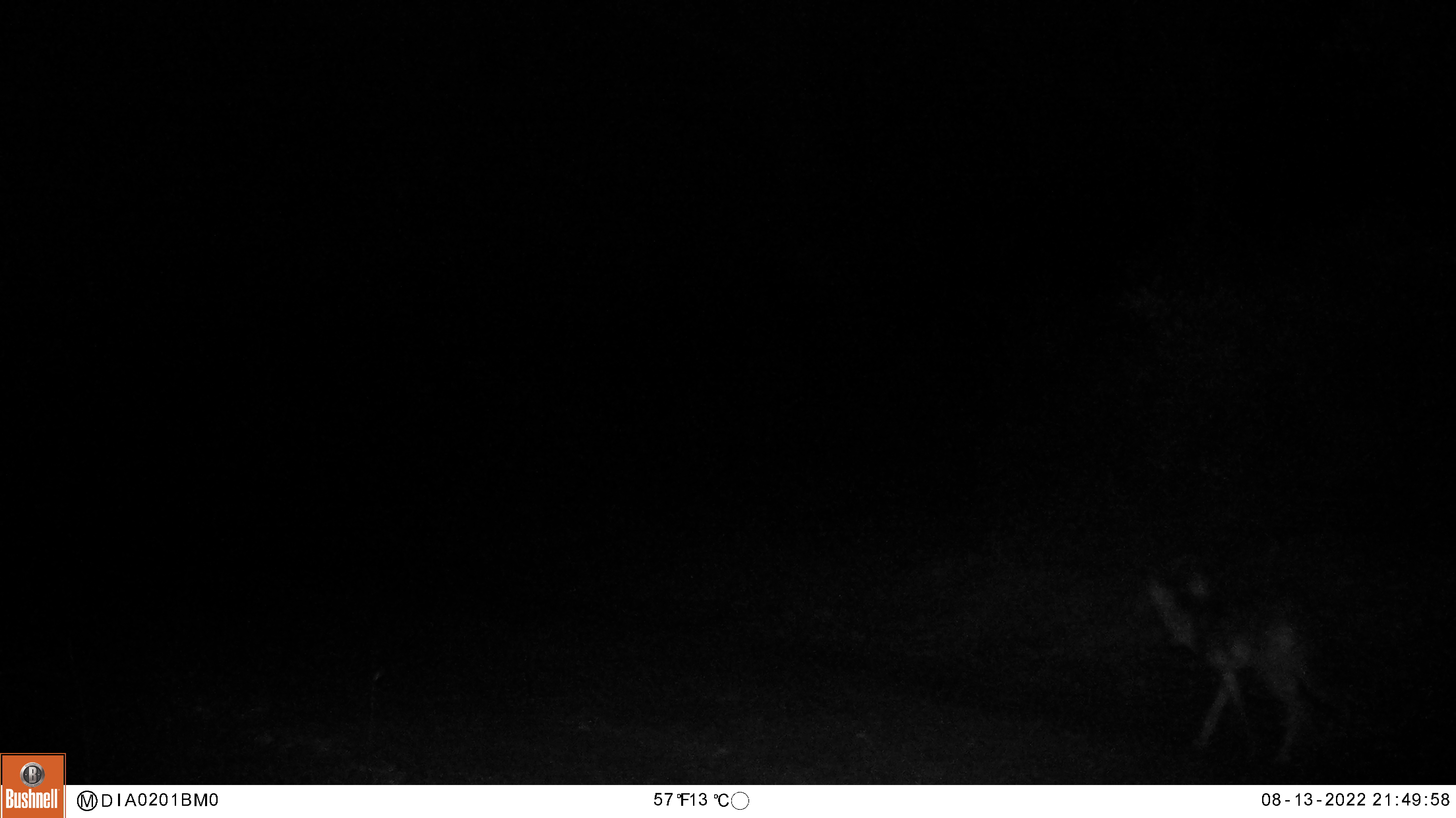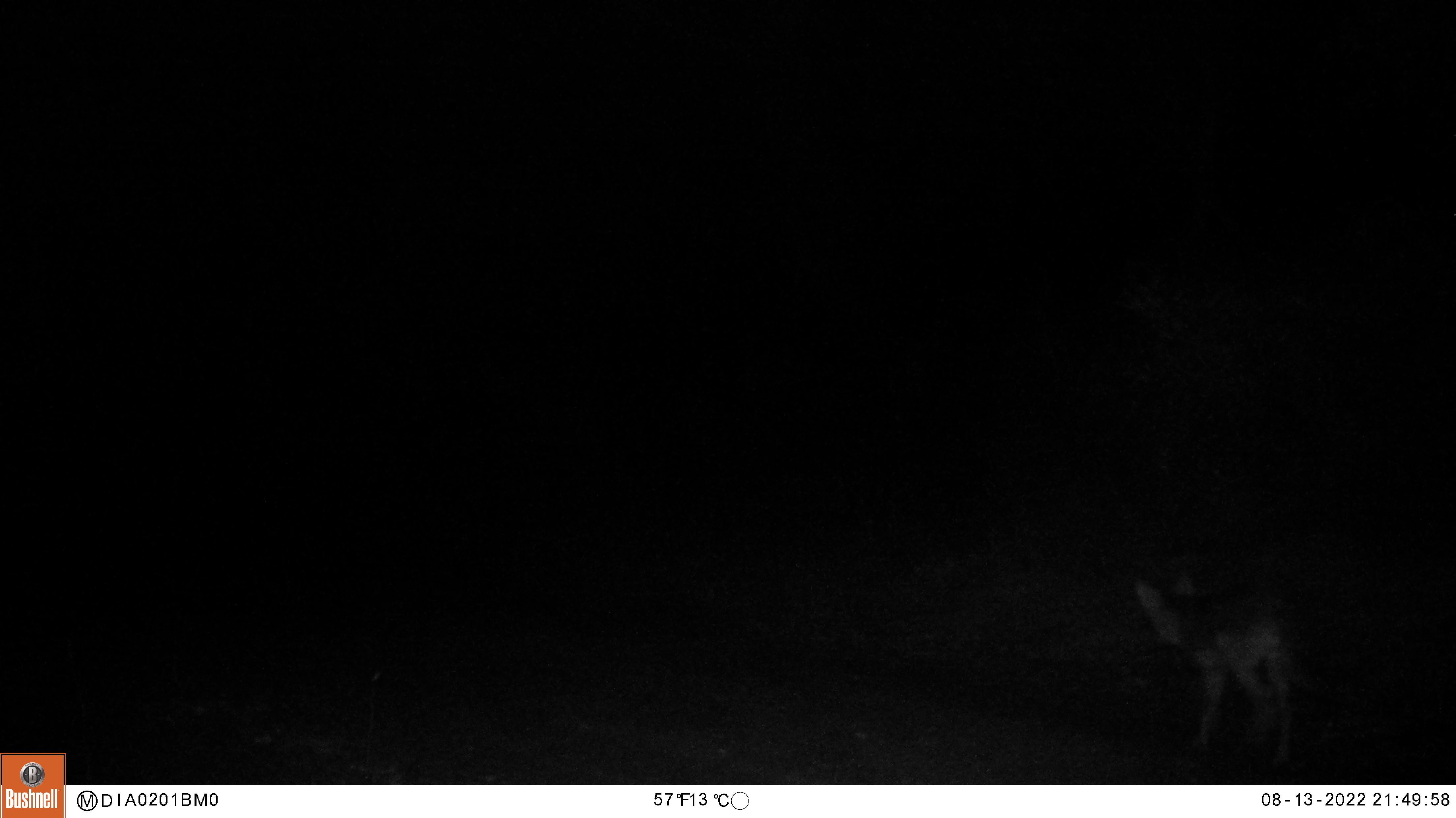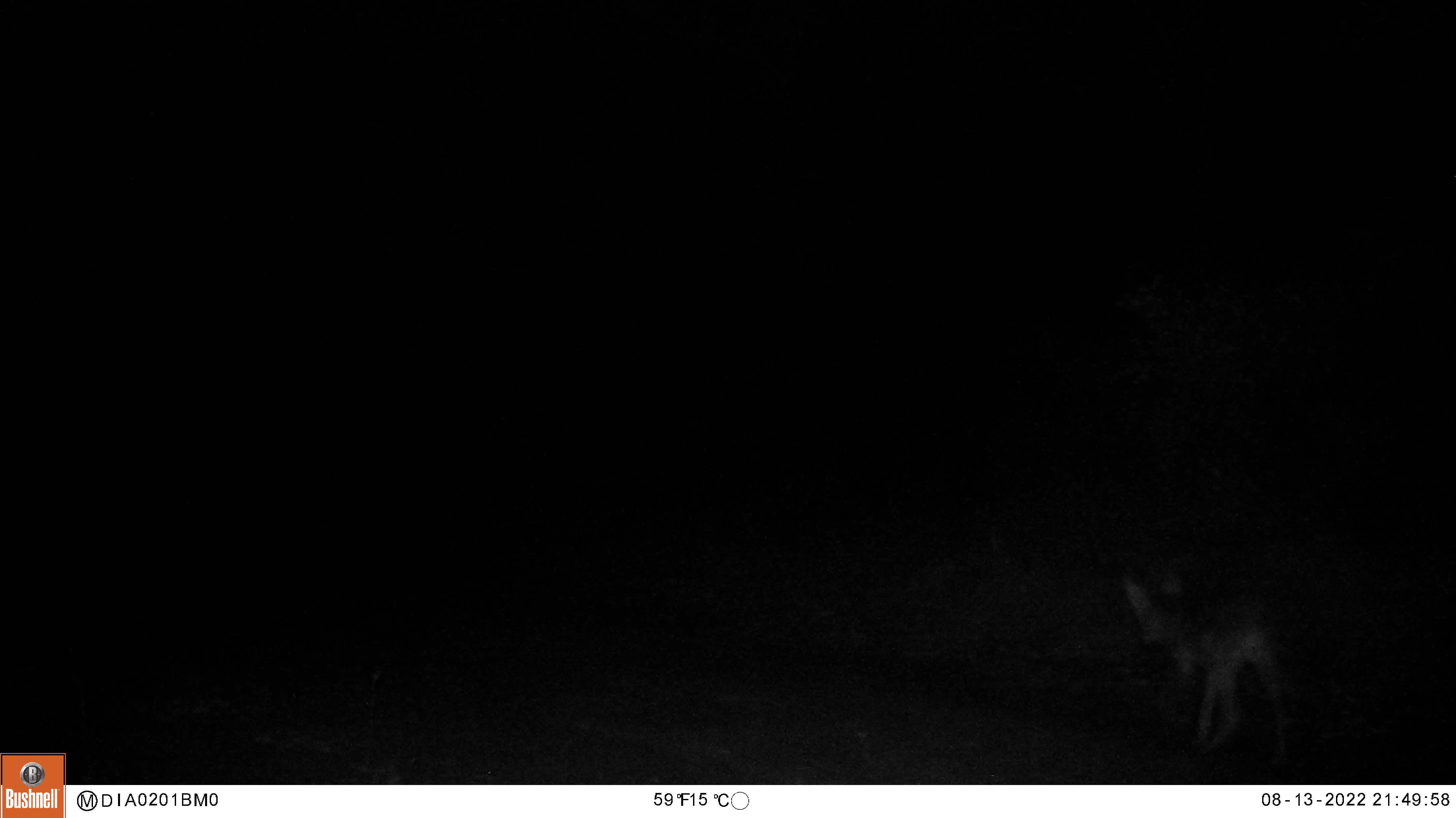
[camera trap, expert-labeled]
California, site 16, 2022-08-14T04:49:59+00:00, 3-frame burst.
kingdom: Animalia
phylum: Chordata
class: Mammalia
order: Carnivora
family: Canidae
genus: Canis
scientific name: Canis latrans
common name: coyote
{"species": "coyote (Canis latrans)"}